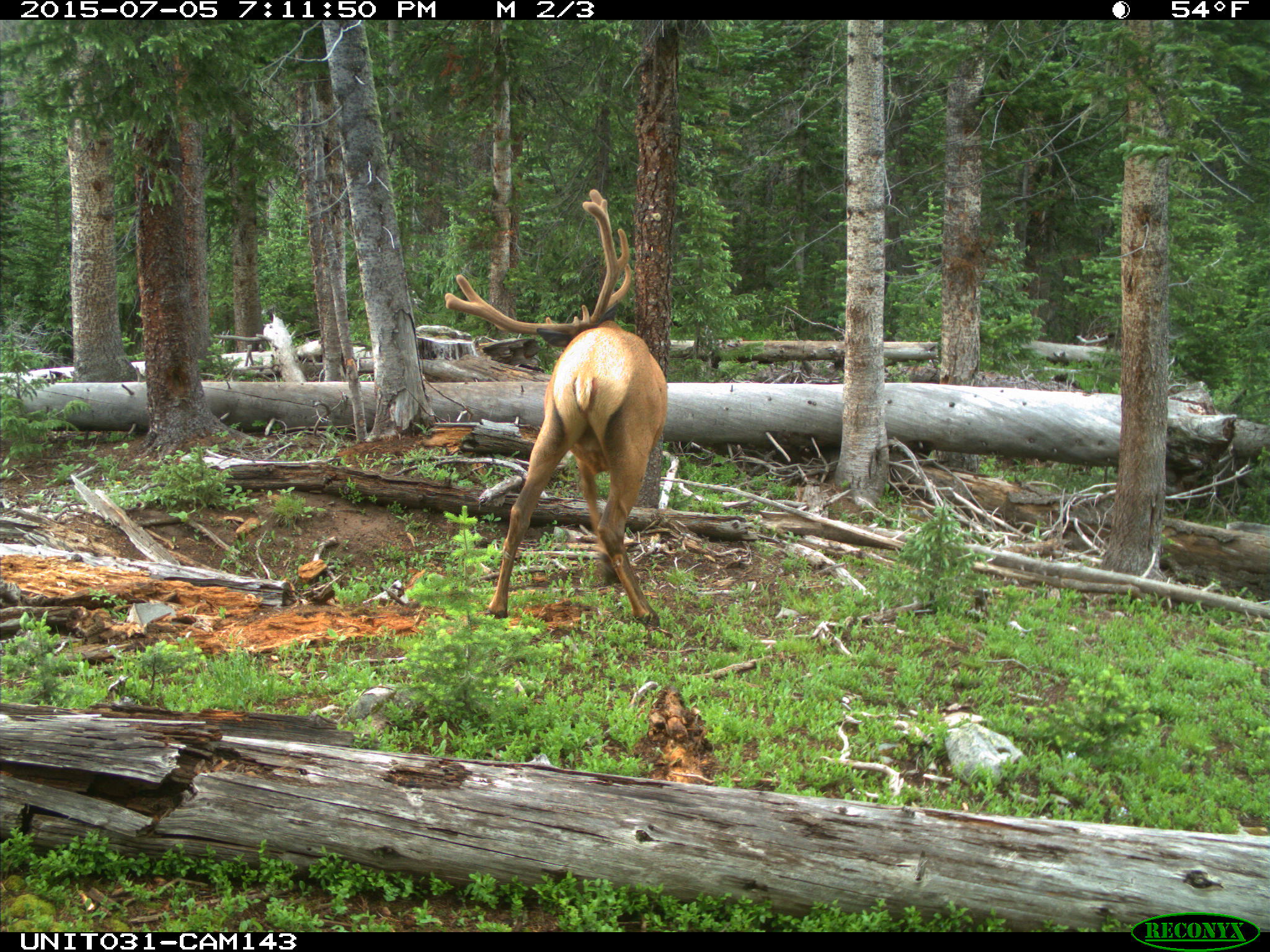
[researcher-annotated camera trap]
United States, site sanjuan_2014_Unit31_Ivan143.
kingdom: Animalia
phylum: Chordata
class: Mammalia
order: Artiodactyla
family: Cervidae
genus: Cervus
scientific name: Cervus elaphus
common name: red deer